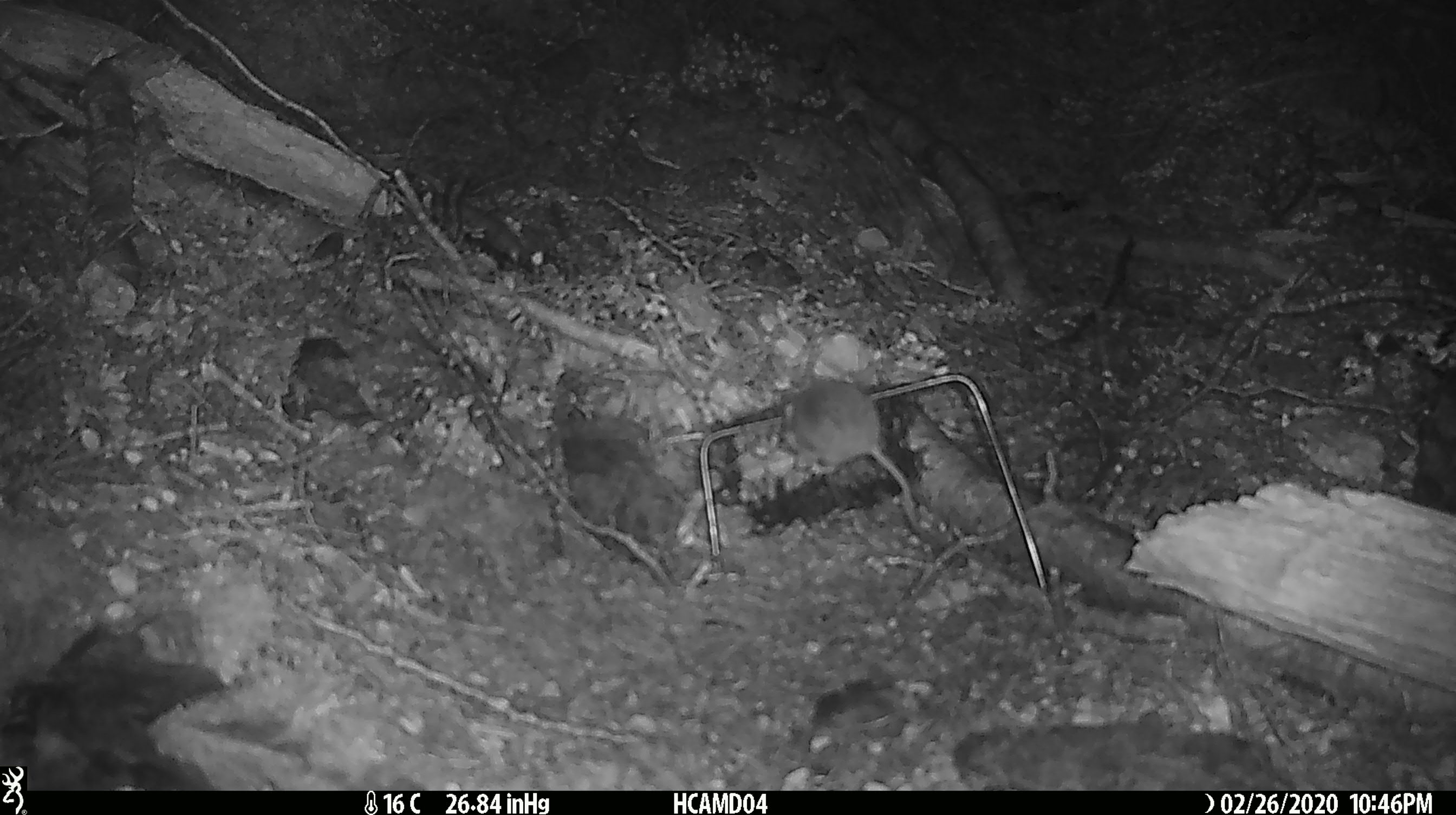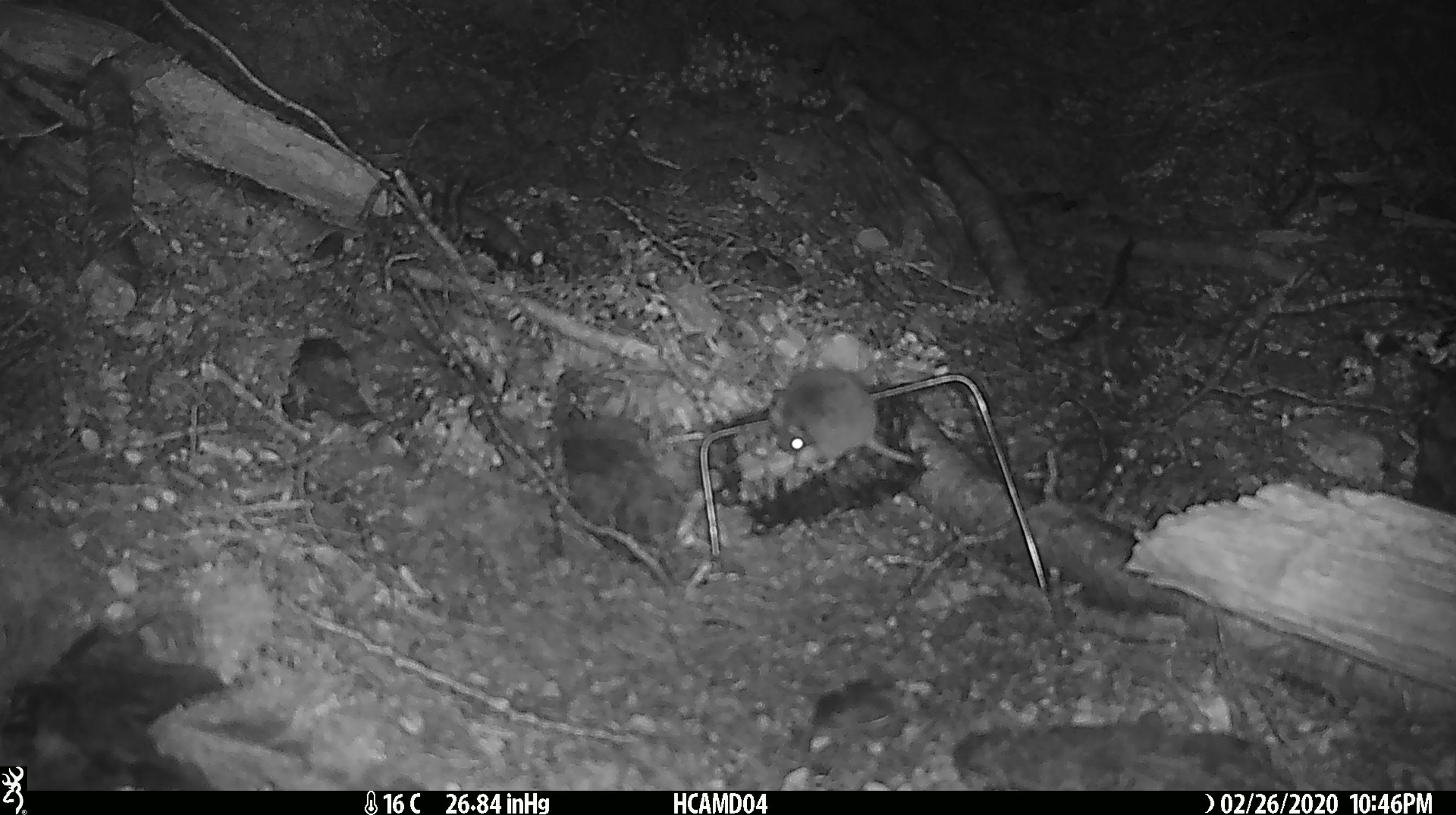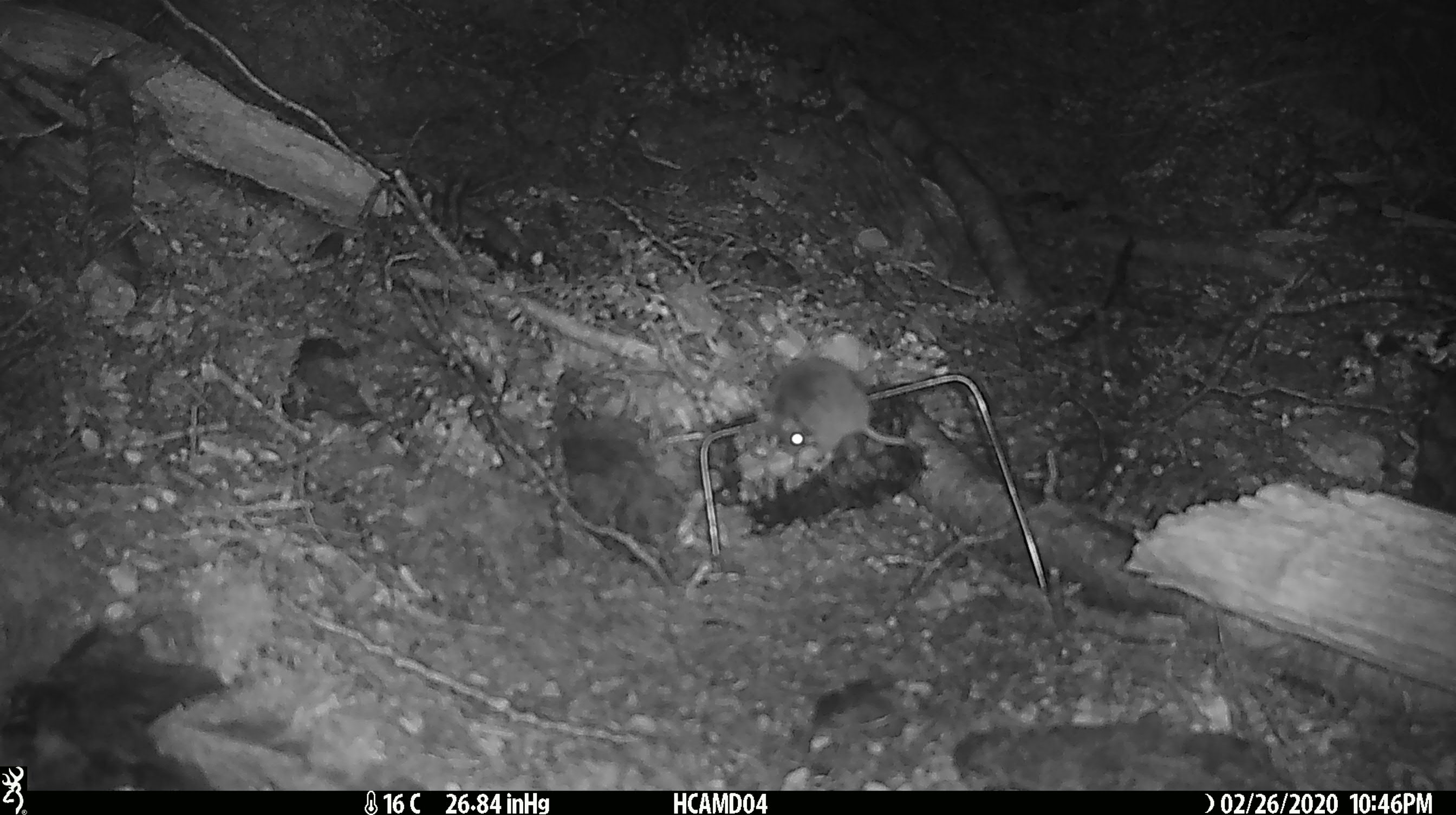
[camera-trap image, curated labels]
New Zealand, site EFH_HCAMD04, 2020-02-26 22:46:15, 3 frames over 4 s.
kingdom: Animalia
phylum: Chordata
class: Mammalia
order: Rodentia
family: Muridae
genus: Mus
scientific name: Mus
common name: mouse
Mouse (Mus).